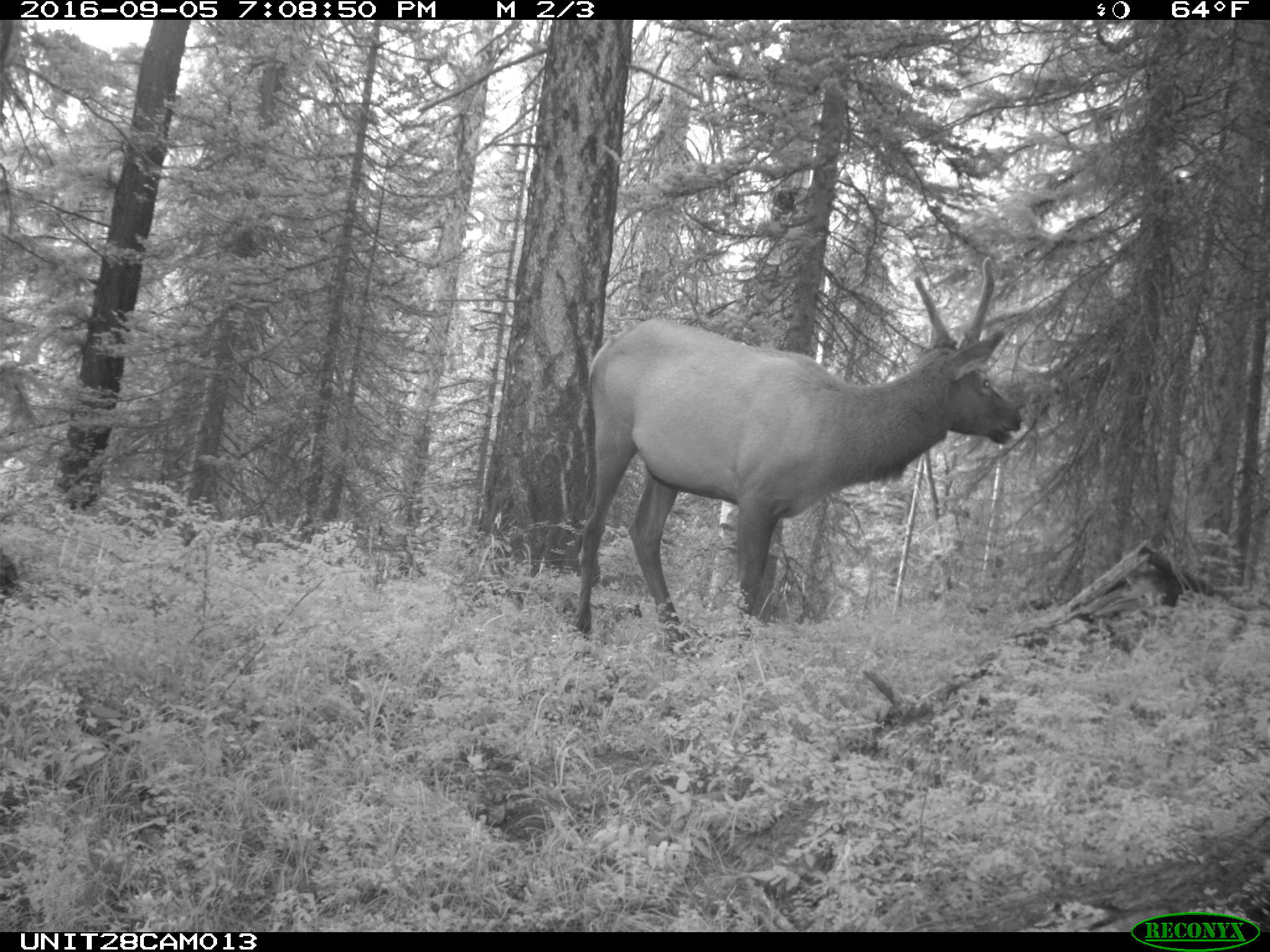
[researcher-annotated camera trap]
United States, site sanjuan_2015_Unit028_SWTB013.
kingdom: Animalia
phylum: Chordata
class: Mammalia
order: Artiodactyla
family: Cervidae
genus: Cervus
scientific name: Cervus elaphus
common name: red deer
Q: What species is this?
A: Cervus elaphus (red deer).